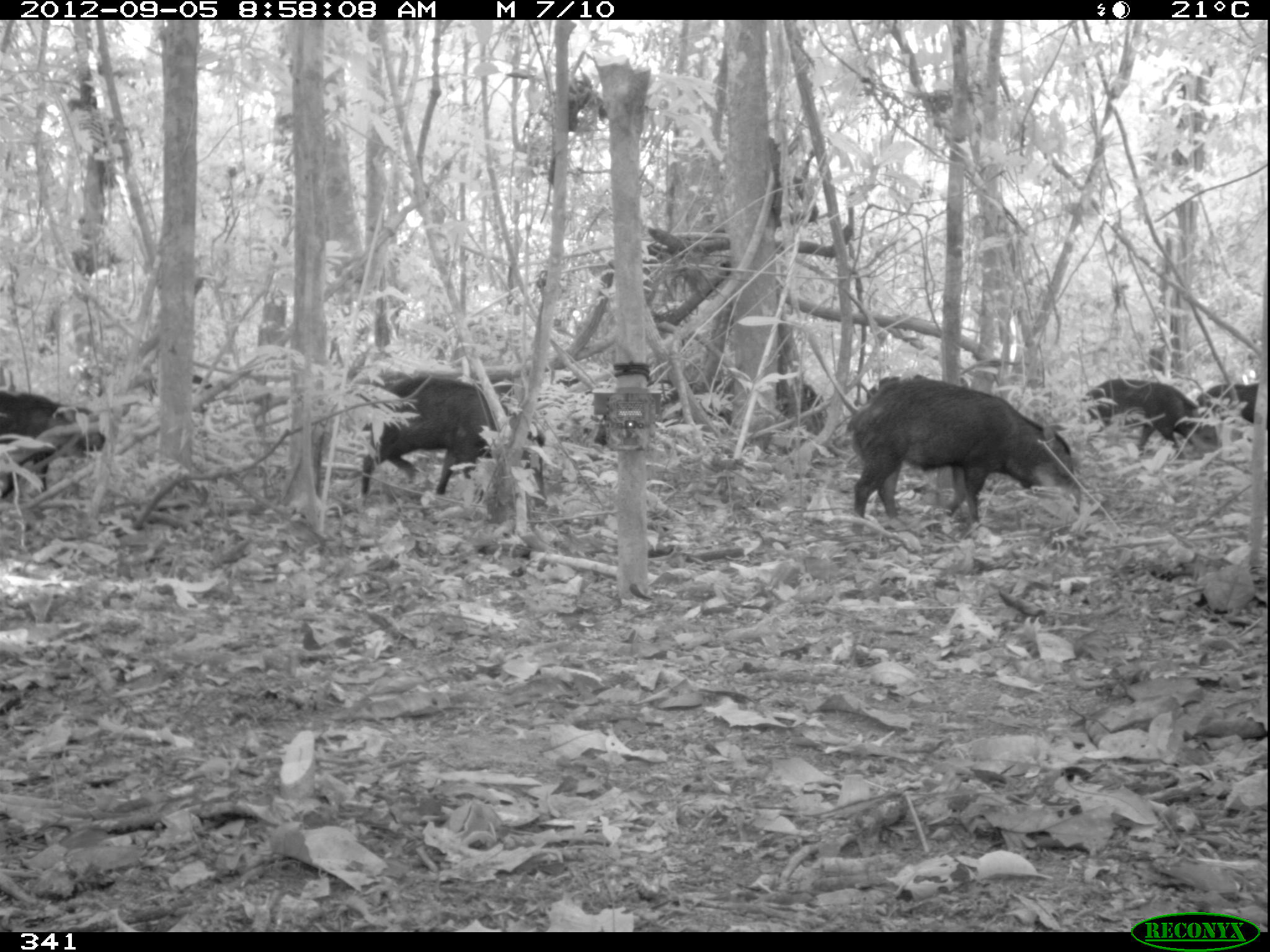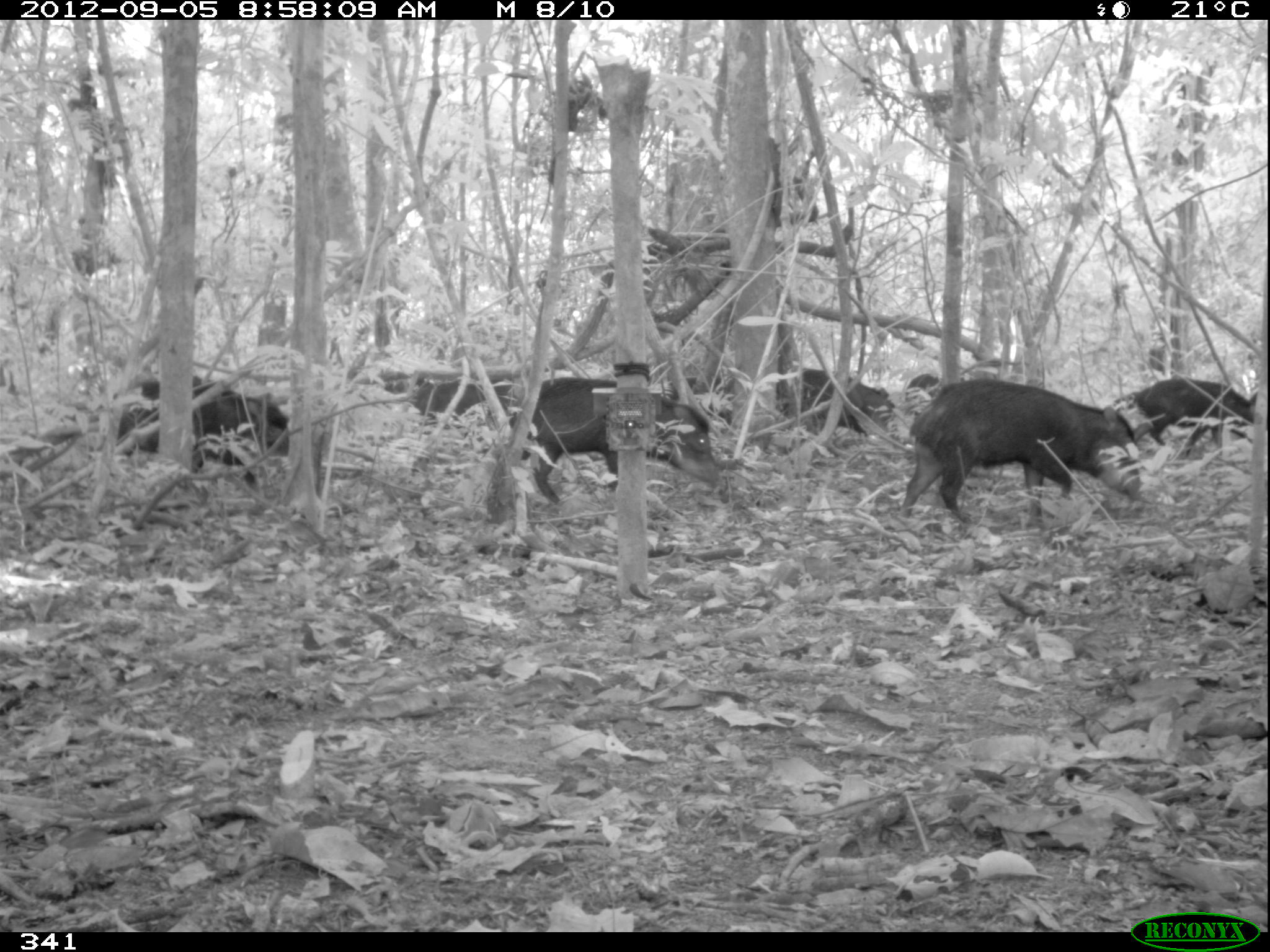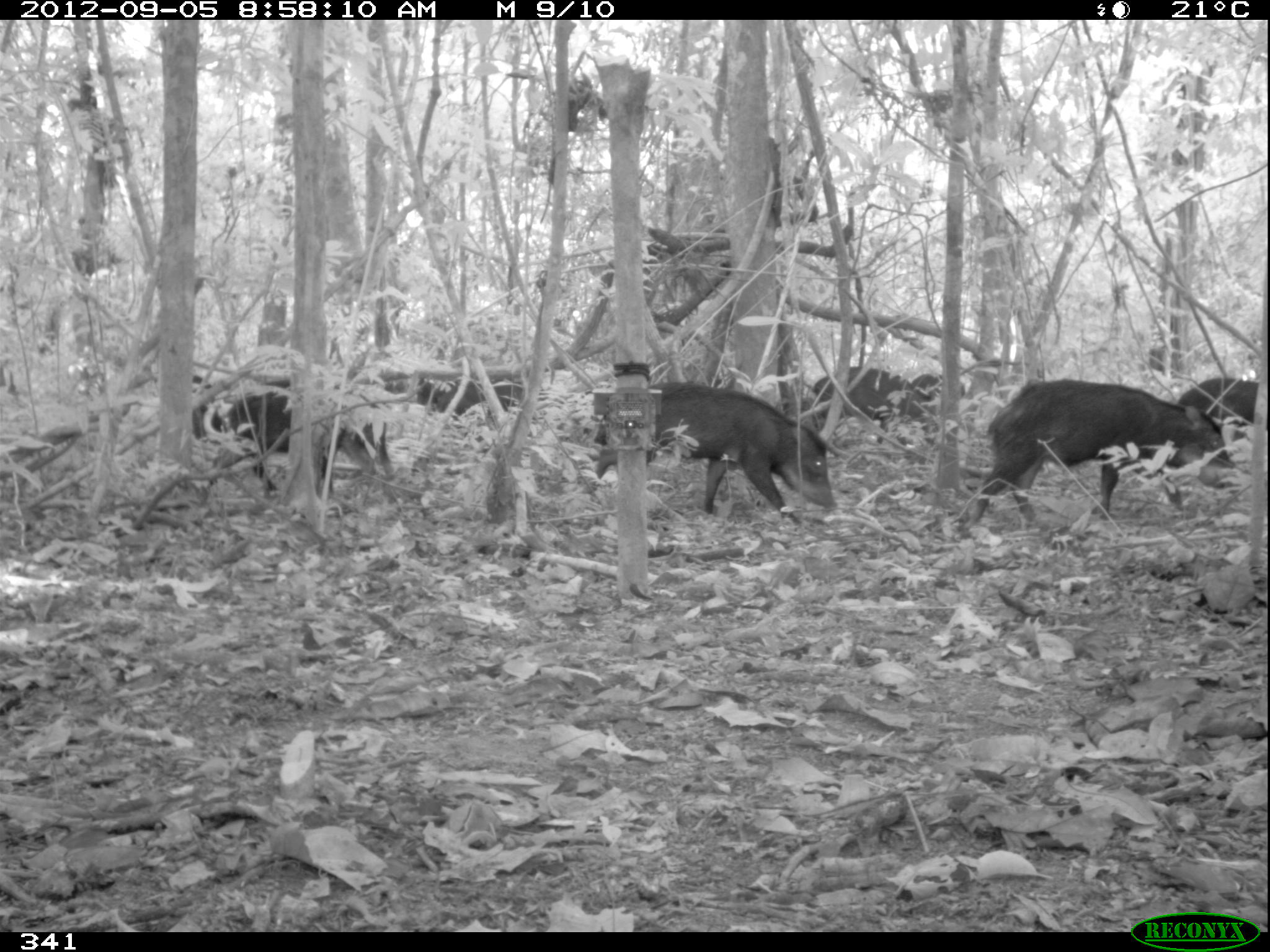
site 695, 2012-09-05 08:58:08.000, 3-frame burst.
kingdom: Animalia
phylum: Chordata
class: Mammalia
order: Artiodactyla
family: Tayassuidae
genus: Tayassu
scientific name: Tayassu pecari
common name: white-lipped peccary